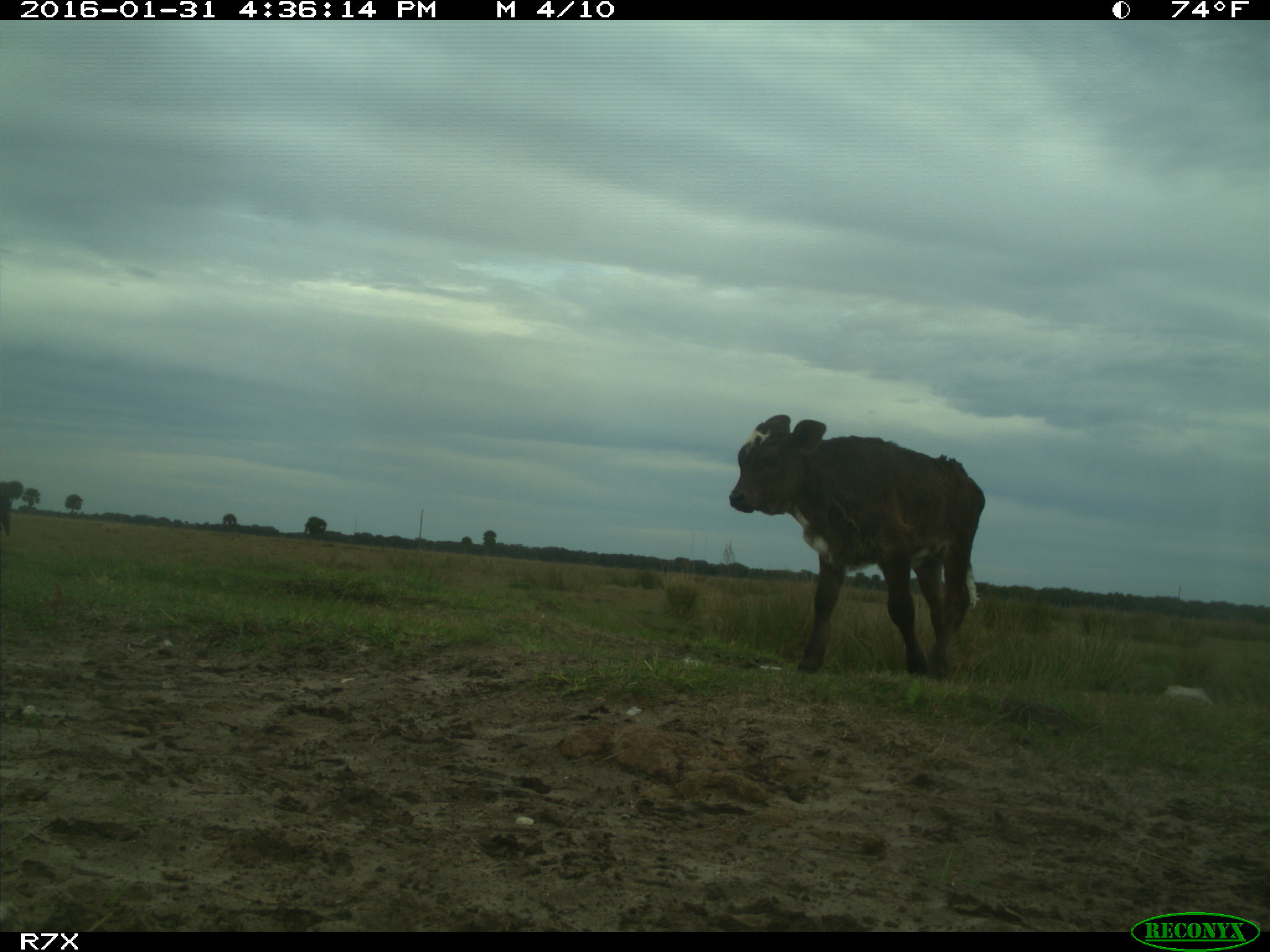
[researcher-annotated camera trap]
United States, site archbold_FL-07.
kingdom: Animalia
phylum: Chordata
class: Mammalia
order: Artiodactyla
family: Bovidae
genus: Bos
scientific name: Bos taurus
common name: domestic cow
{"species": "Bos taurus (domestic cow)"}